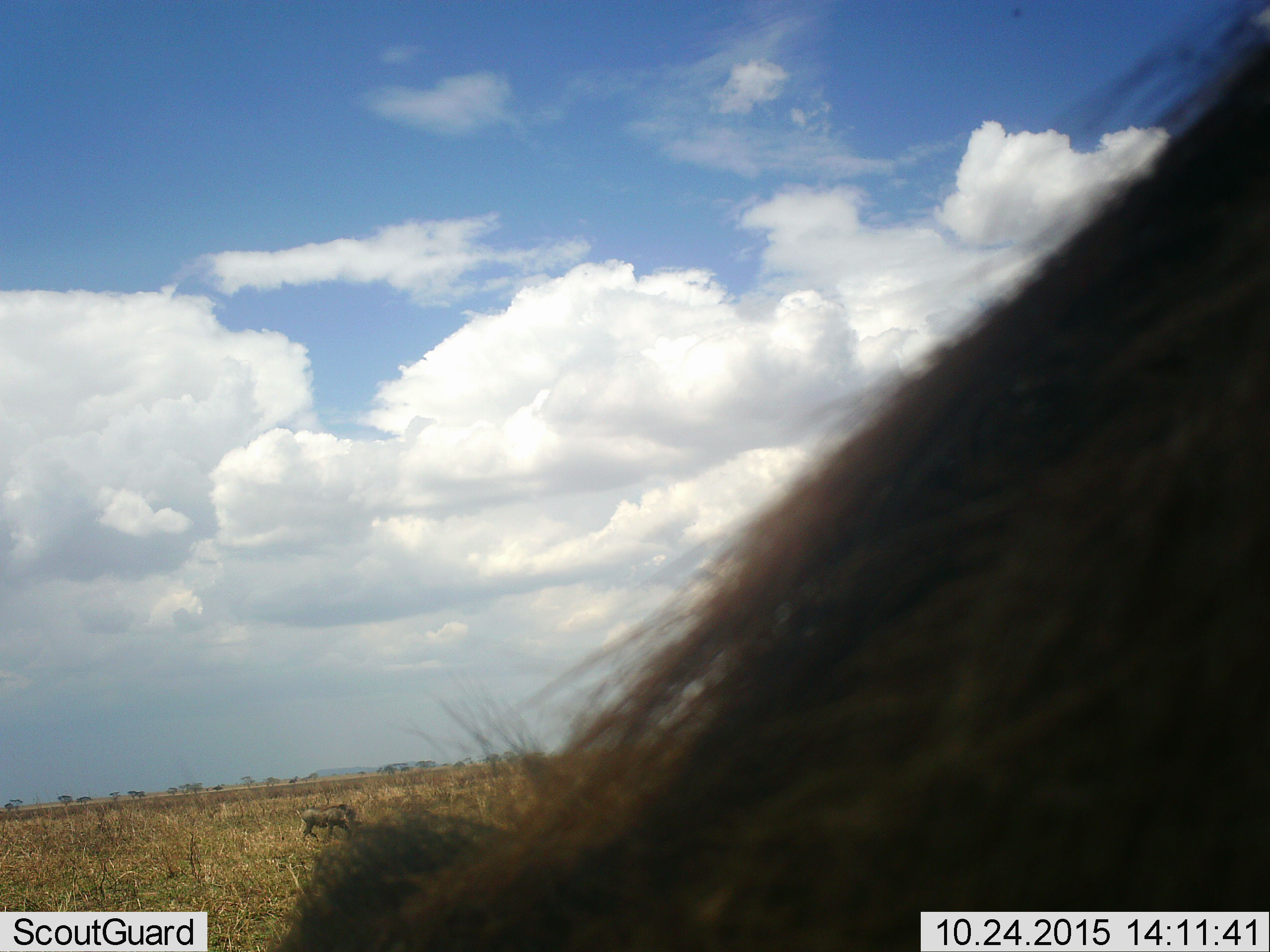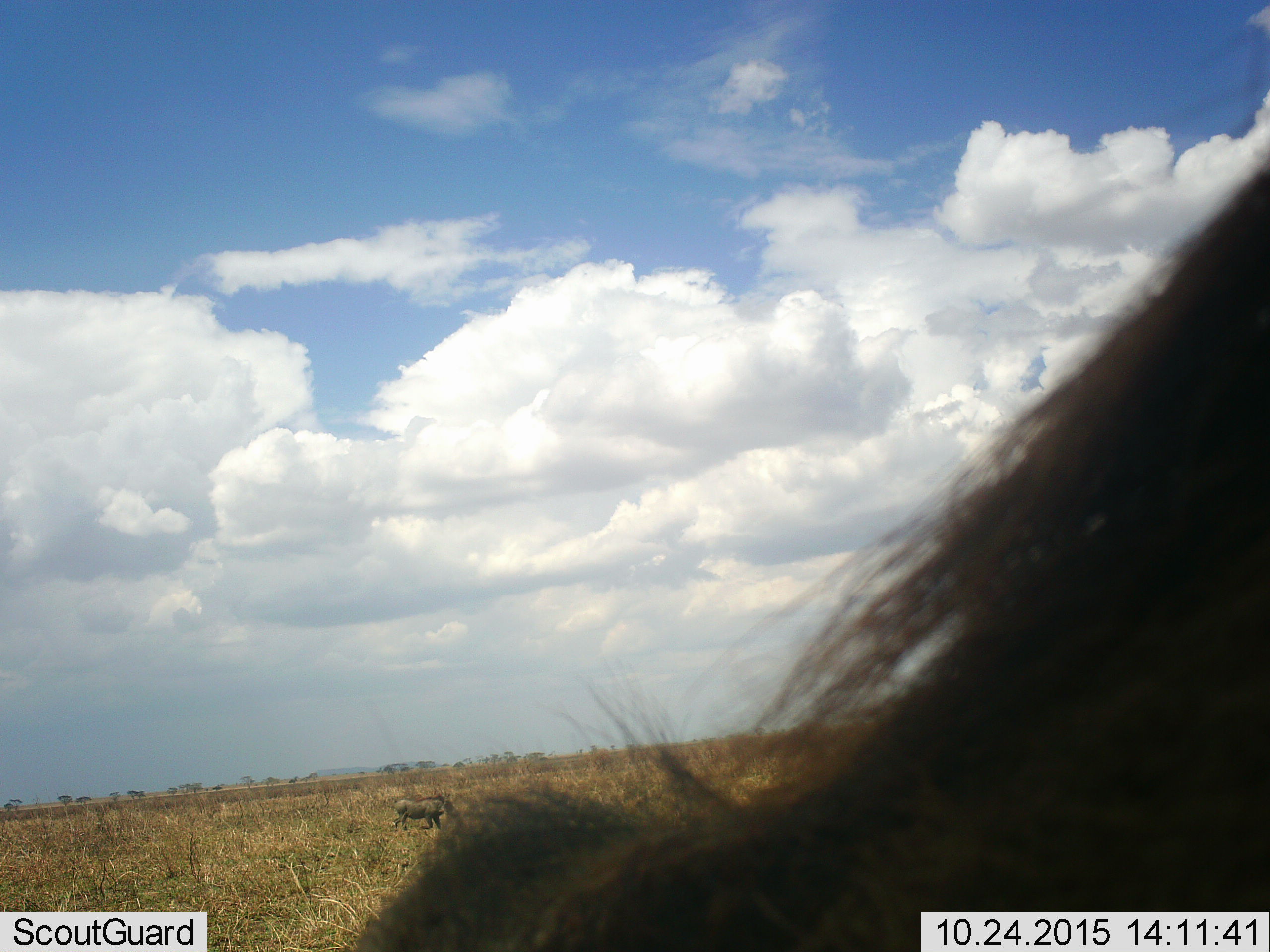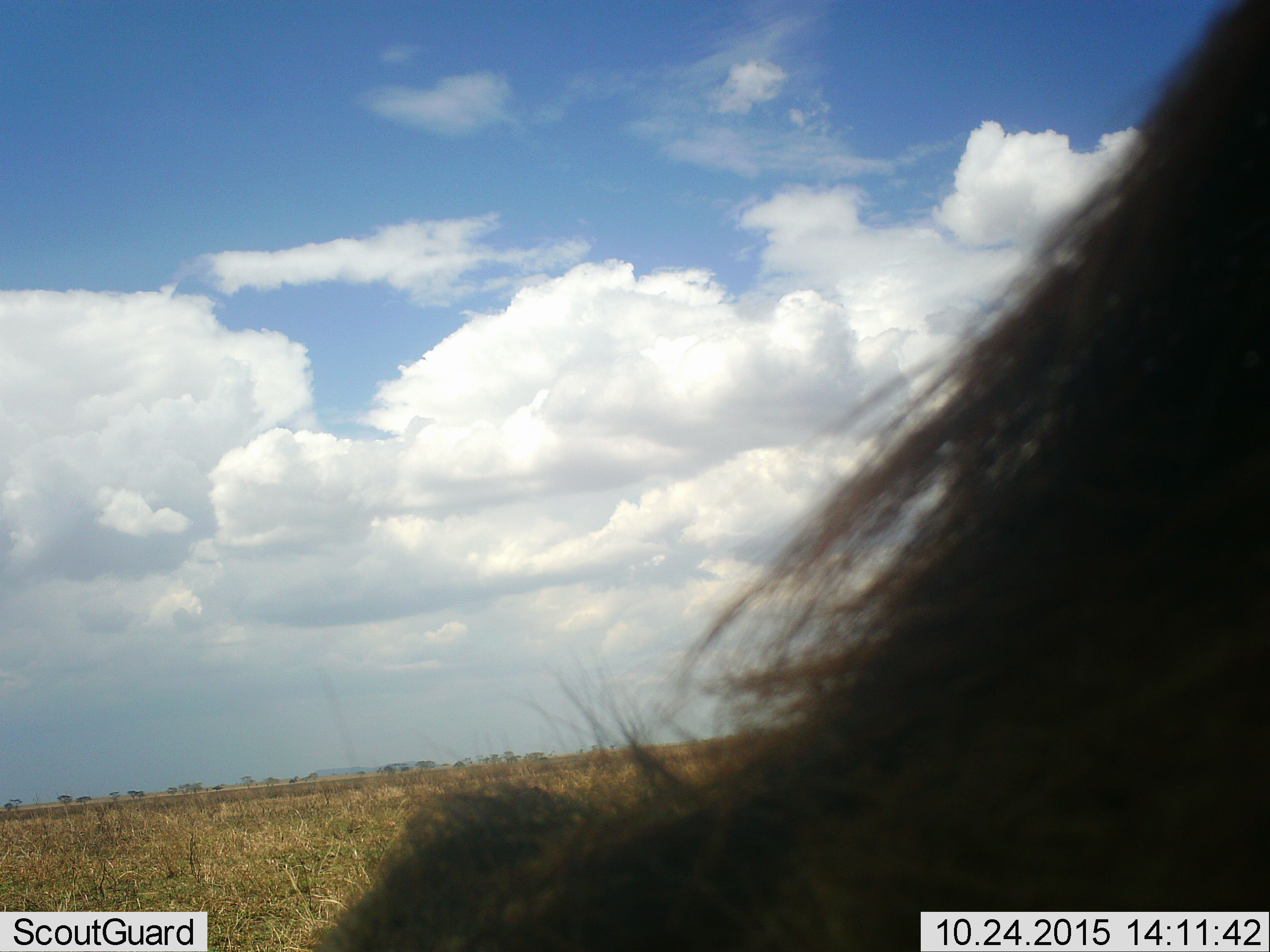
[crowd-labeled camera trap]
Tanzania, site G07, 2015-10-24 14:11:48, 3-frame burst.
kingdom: Animalia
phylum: Chordata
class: Mammalia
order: Artiodactyla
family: Suidae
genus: Phacochoerus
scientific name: Phacochoerus africanus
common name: warthog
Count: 2.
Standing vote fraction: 20%.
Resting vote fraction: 0%.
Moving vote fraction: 100%.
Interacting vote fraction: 0%.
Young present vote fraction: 0%.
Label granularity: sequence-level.